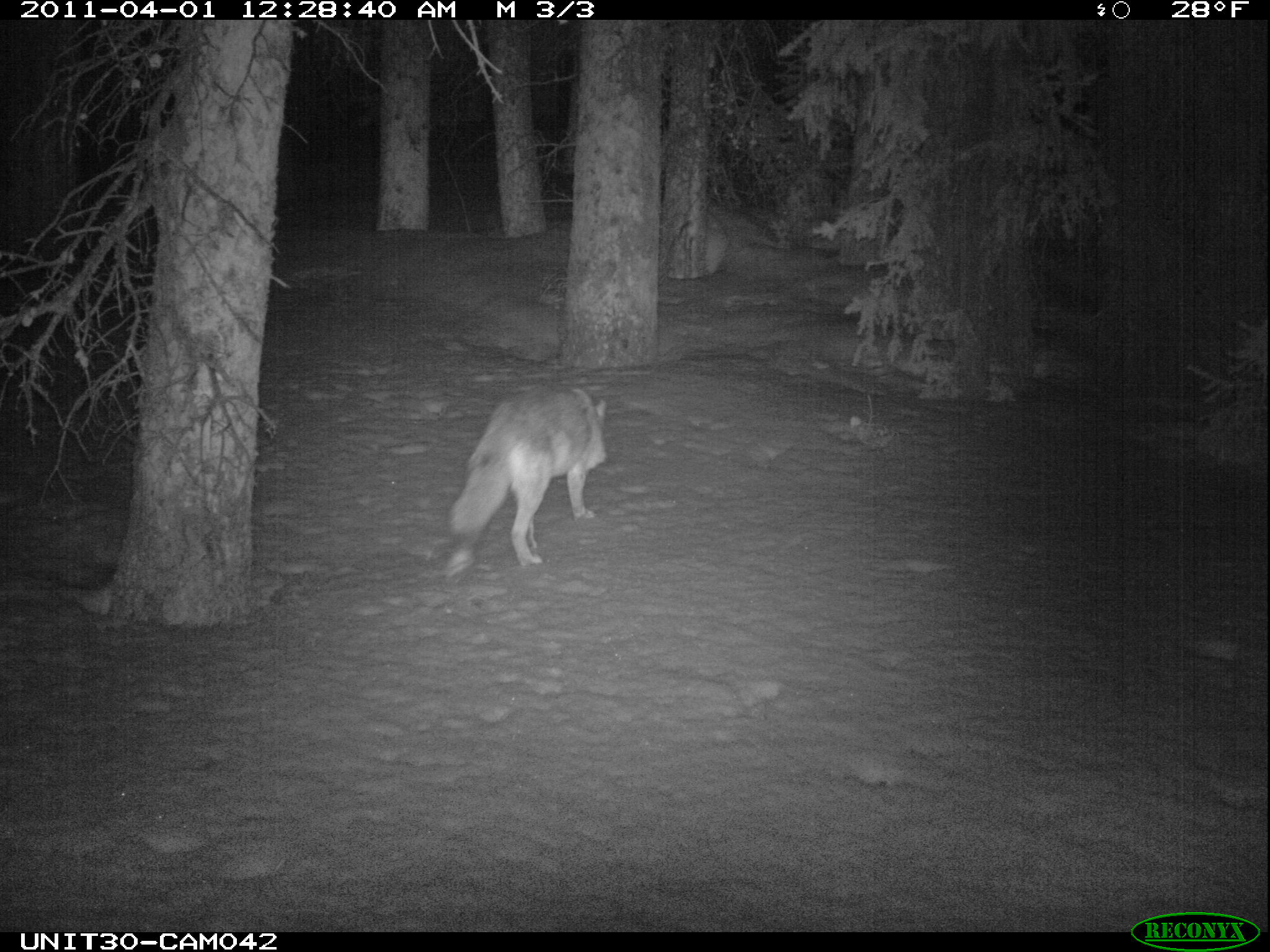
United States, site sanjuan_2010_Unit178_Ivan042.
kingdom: Animalia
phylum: Chordata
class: Mammalia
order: Carnivora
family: Canidae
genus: Canis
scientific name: Canis latrans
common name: coyote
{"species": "Canis latrans (coyote)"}